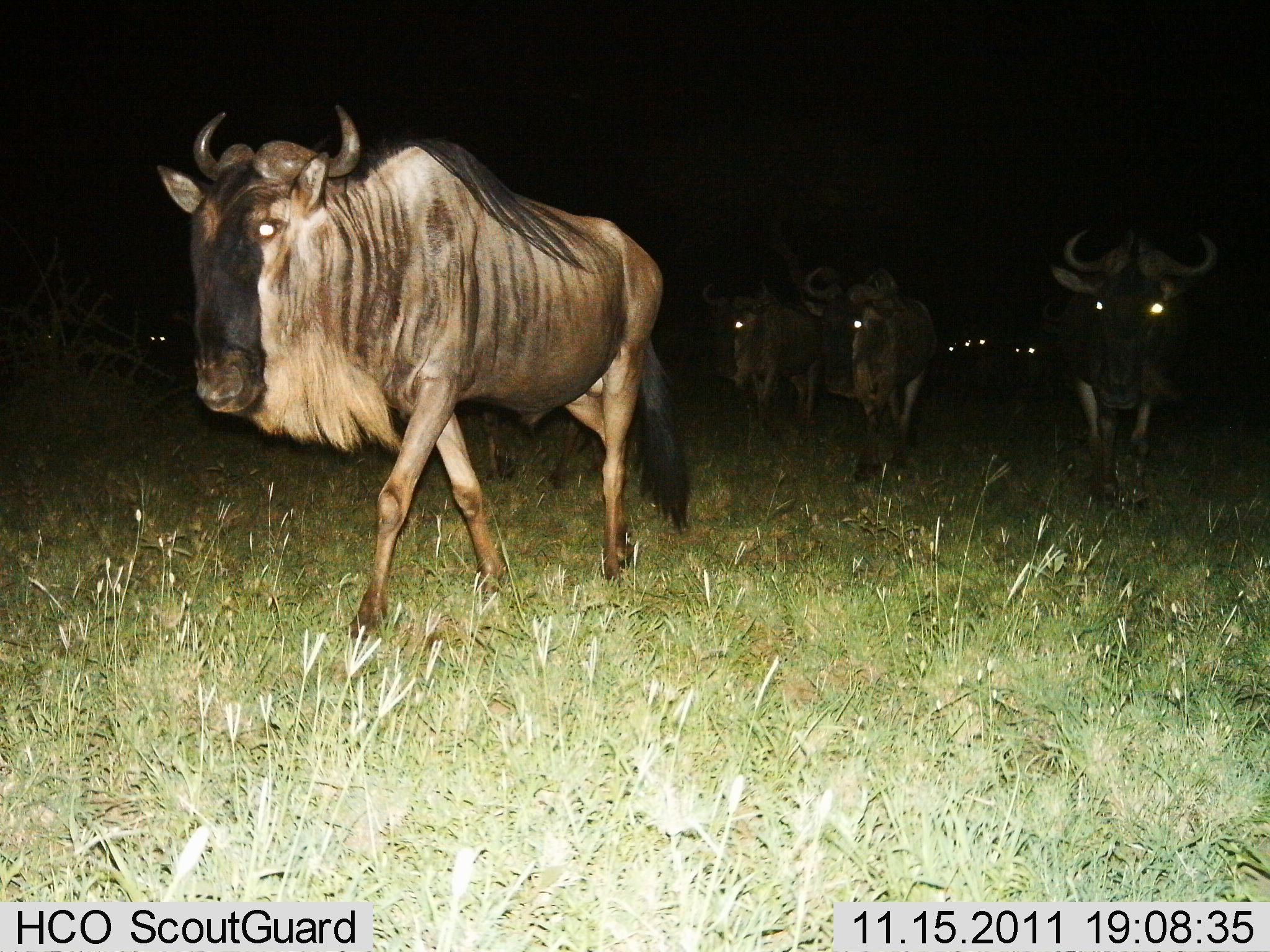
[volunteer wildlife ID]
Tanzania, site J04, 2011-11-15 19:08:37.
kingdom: Animalia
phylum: Chordata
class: Mammalia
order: Artiodactyla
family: Bovidae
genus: Connochaetes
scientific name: Connochaetes taurinus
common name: blue wildebeest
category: wildebeest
Wildebeest (blue wildebeest) (Connochaetes taurinus), count 8. Behavior (volunteer vote fractions): standing 10%, resting 0%, moving 90%, interacting 0%. Young present (vote fraction): 0%. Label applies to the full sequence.